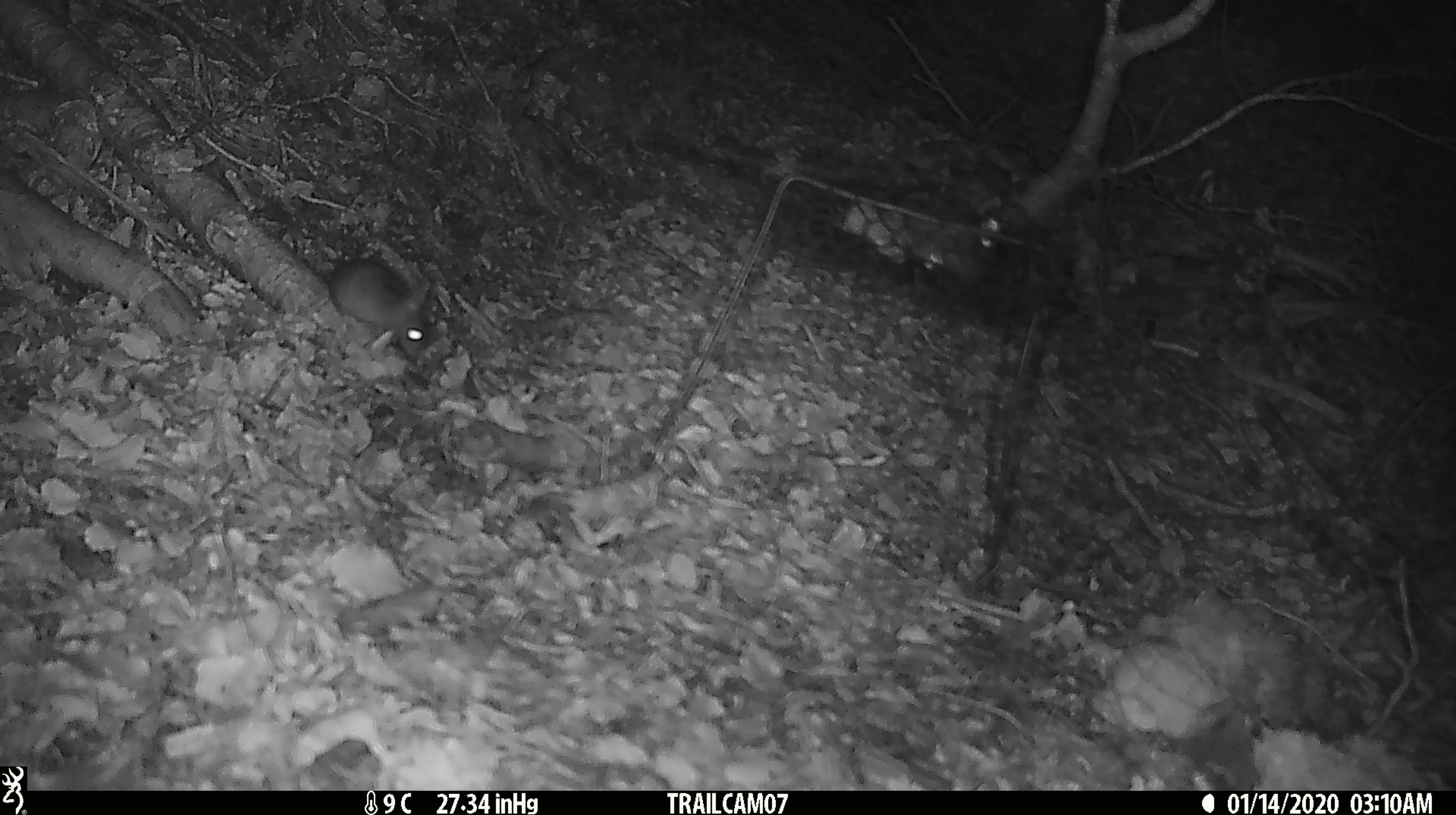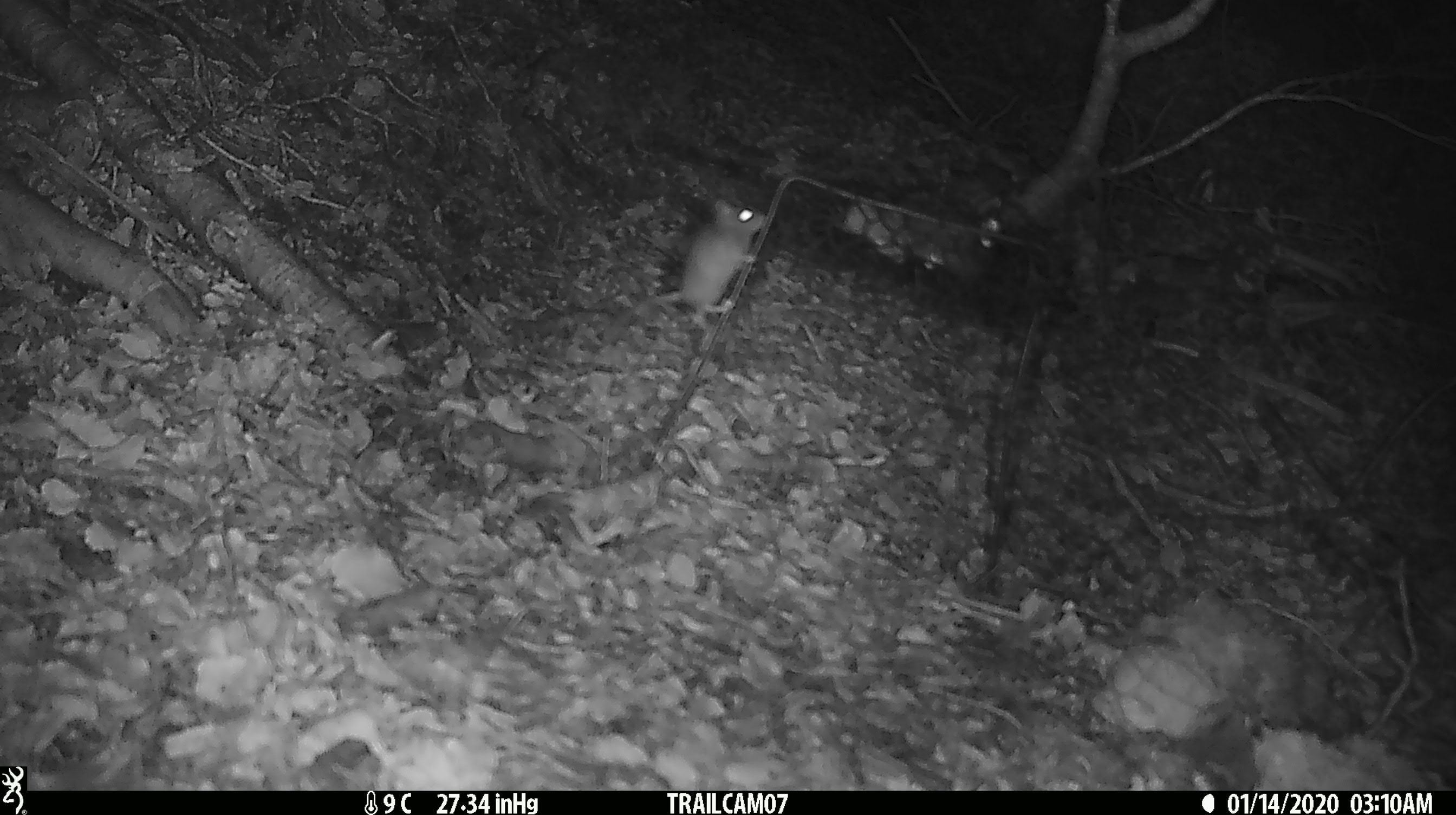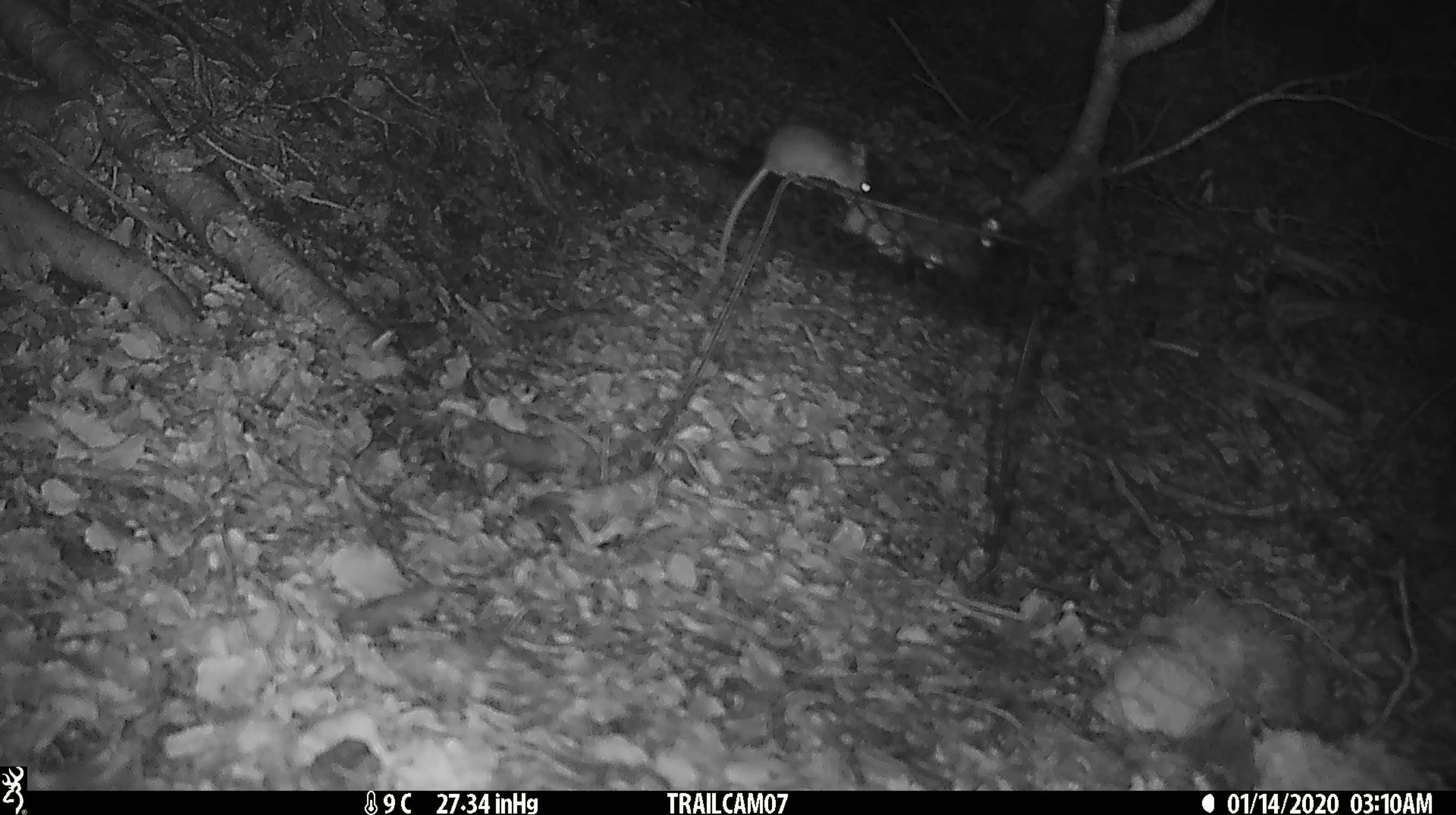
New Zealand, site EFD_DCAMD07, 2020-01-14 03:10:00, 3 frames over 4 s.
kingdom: Animalia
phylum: Chordata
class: Mammalia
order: Rodentia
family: Muridae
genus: Mus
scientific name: Mus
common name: mouse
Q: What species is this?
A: Mouse (Mus).